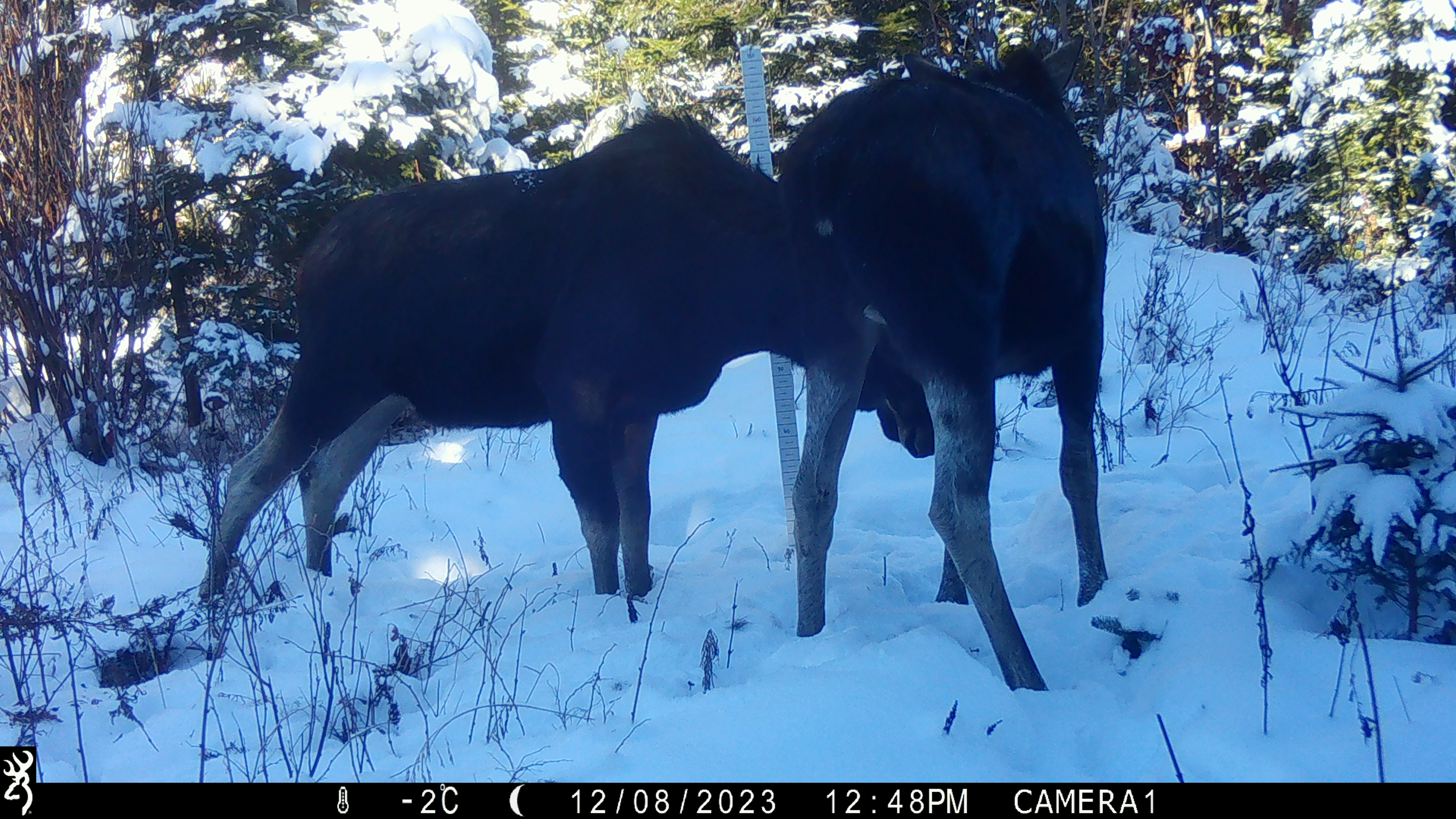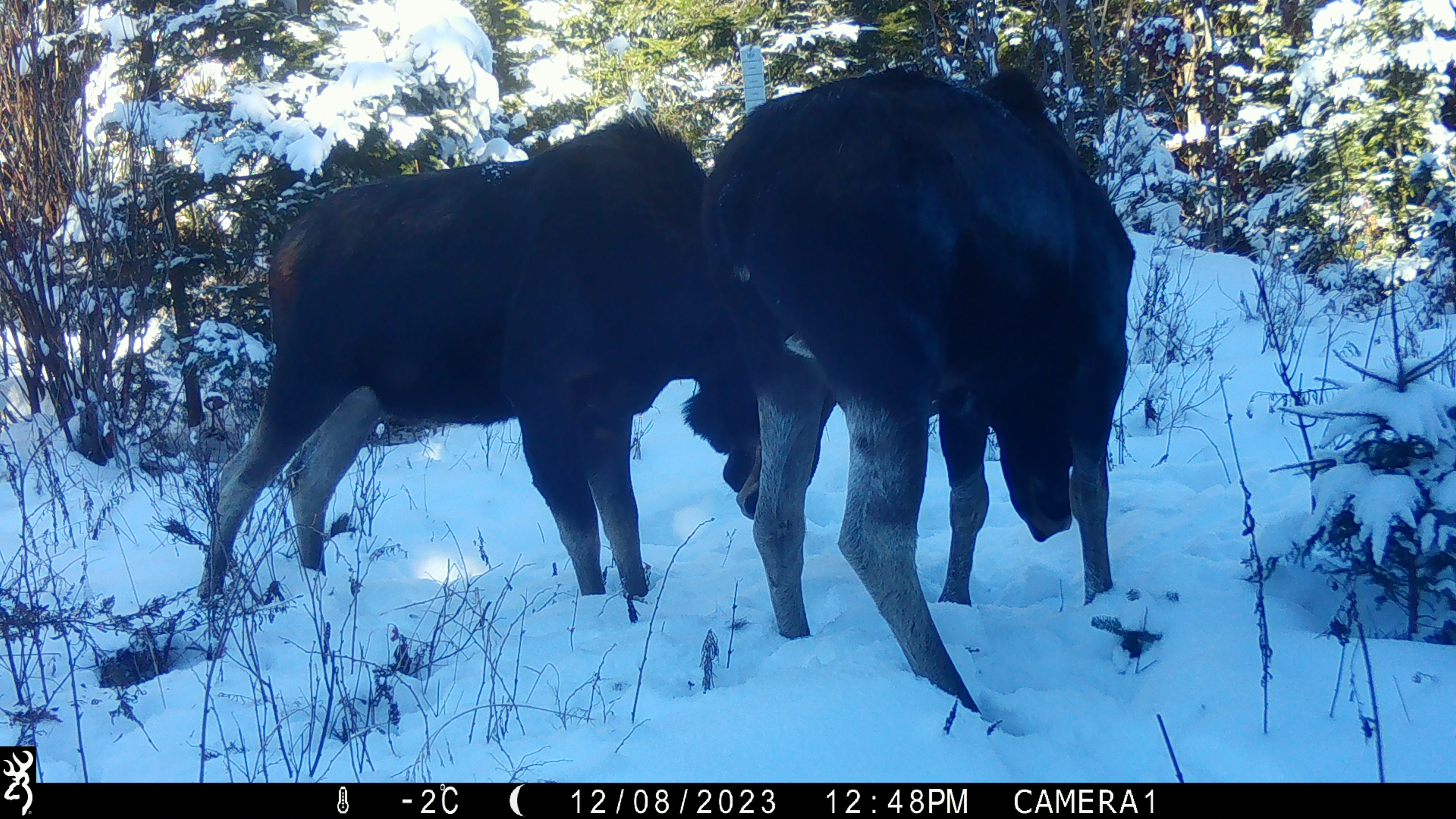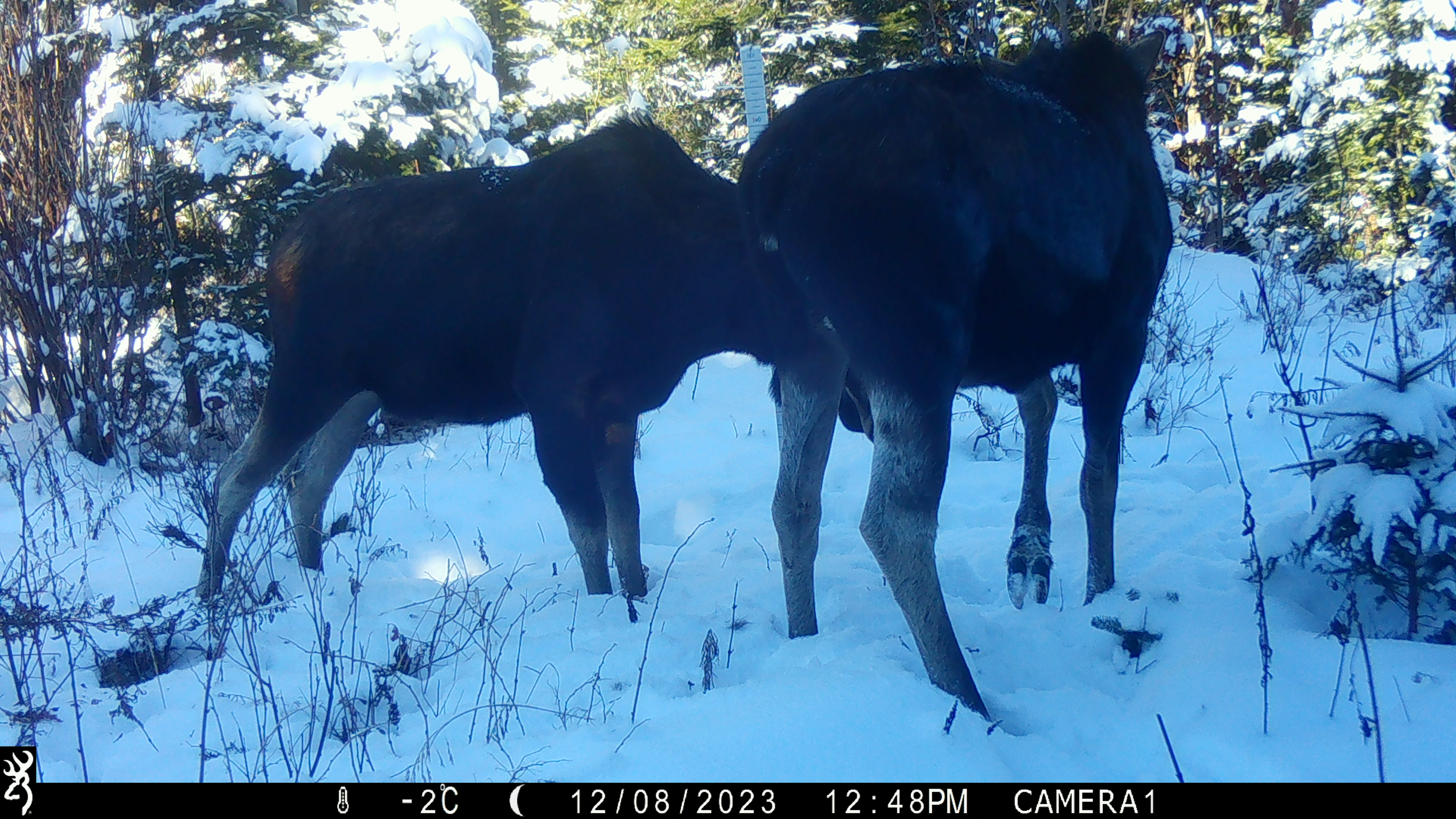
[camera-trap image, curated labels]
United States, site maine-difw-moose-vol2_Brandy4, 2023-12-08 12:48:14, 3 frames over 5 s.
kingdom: Animalia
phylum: Chordata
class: Mammalia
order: Artiodactyla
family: Cervidae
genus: Alces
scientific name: Alces alces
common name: moose